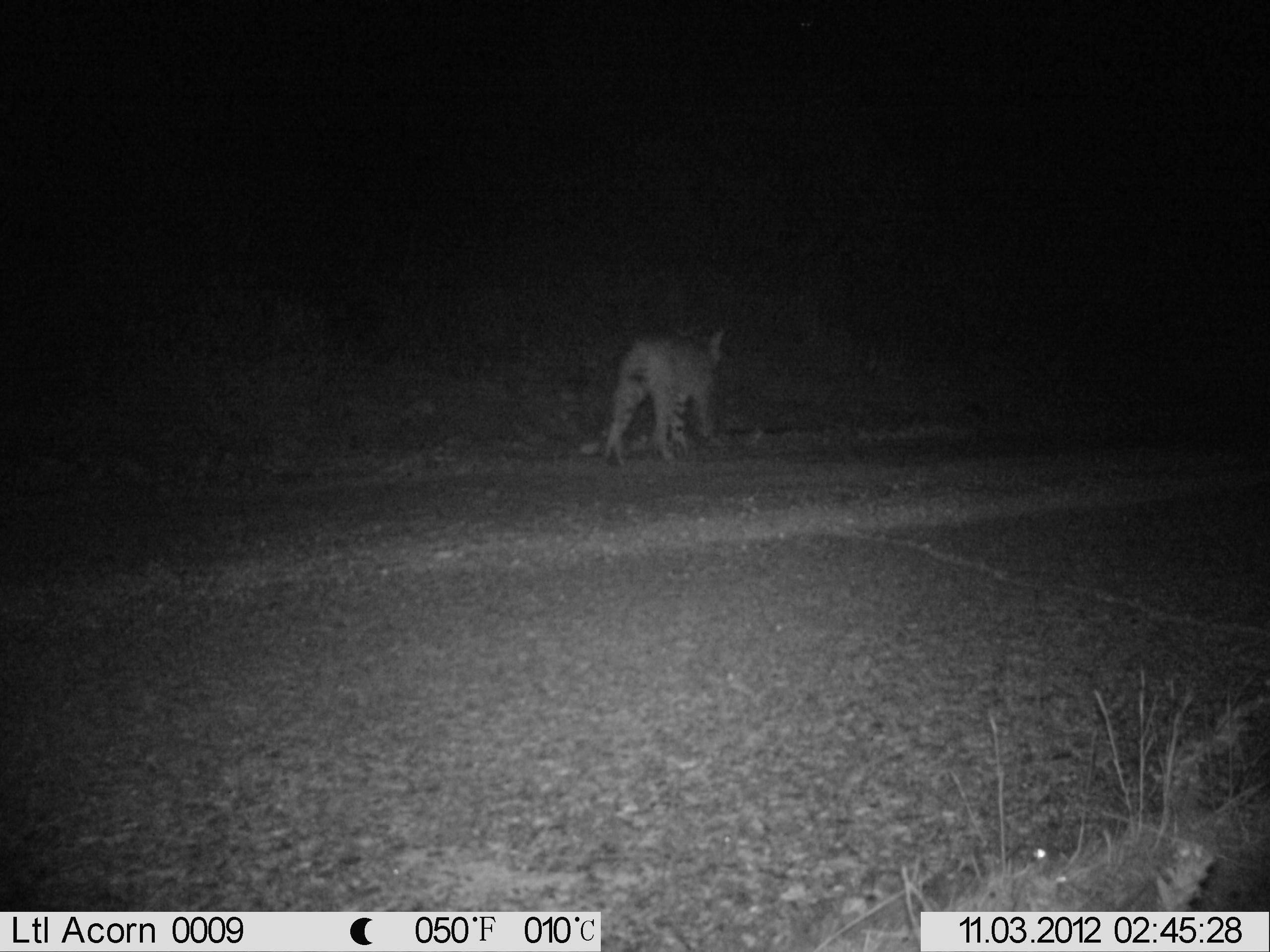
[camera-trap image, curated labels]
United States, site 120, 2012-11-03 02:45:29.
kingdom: Animalia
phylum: Chordata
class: Mammalia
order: Carnivora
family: Felidae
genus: Lynx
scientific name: Lynx rufus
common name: bobcat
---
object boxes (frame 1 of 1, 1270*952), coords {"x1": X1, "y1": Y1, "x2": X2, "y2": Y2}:
bobcat: {"x1": 578, "y1": 287, "x2": 816, "y2": 500}